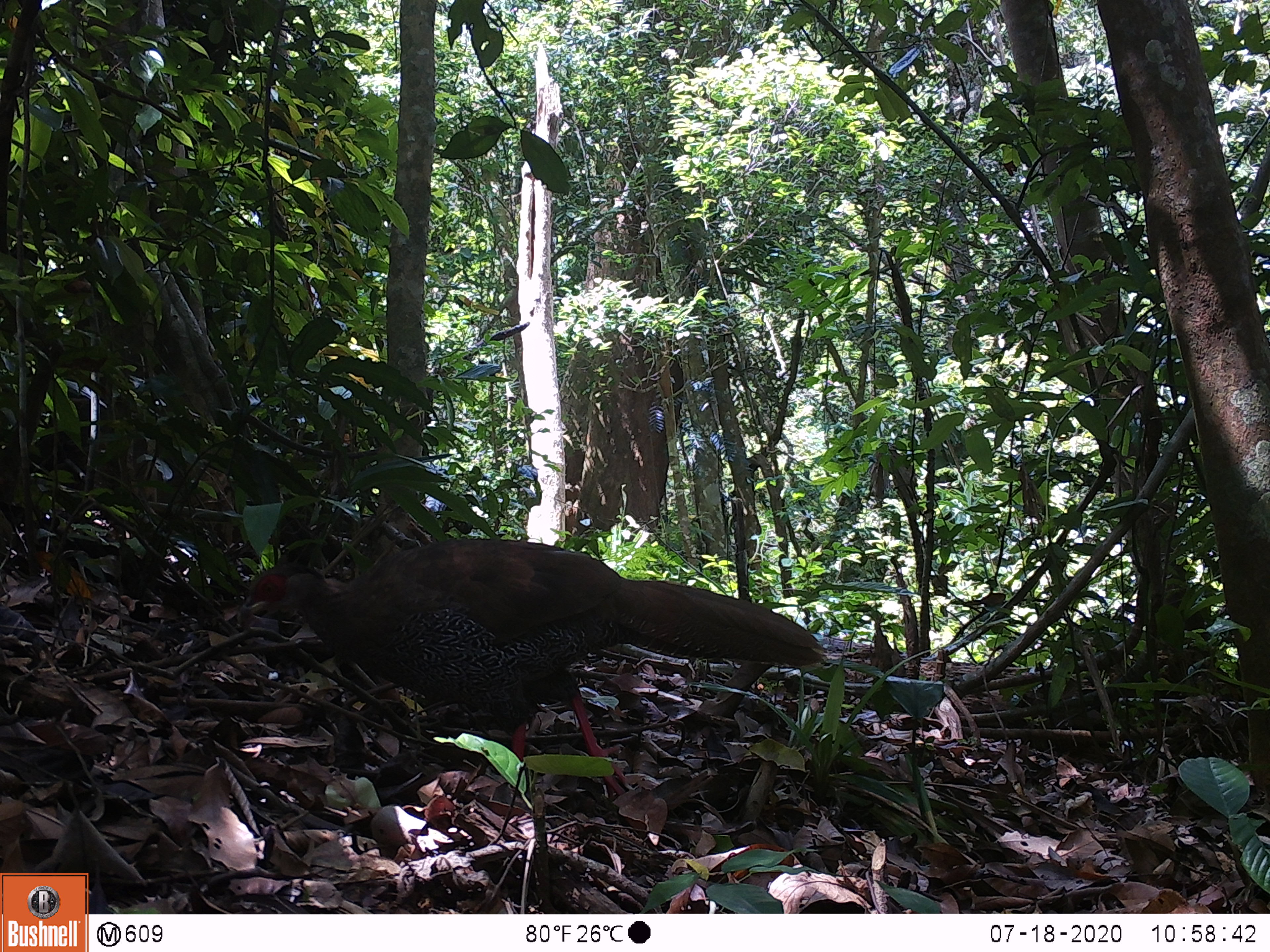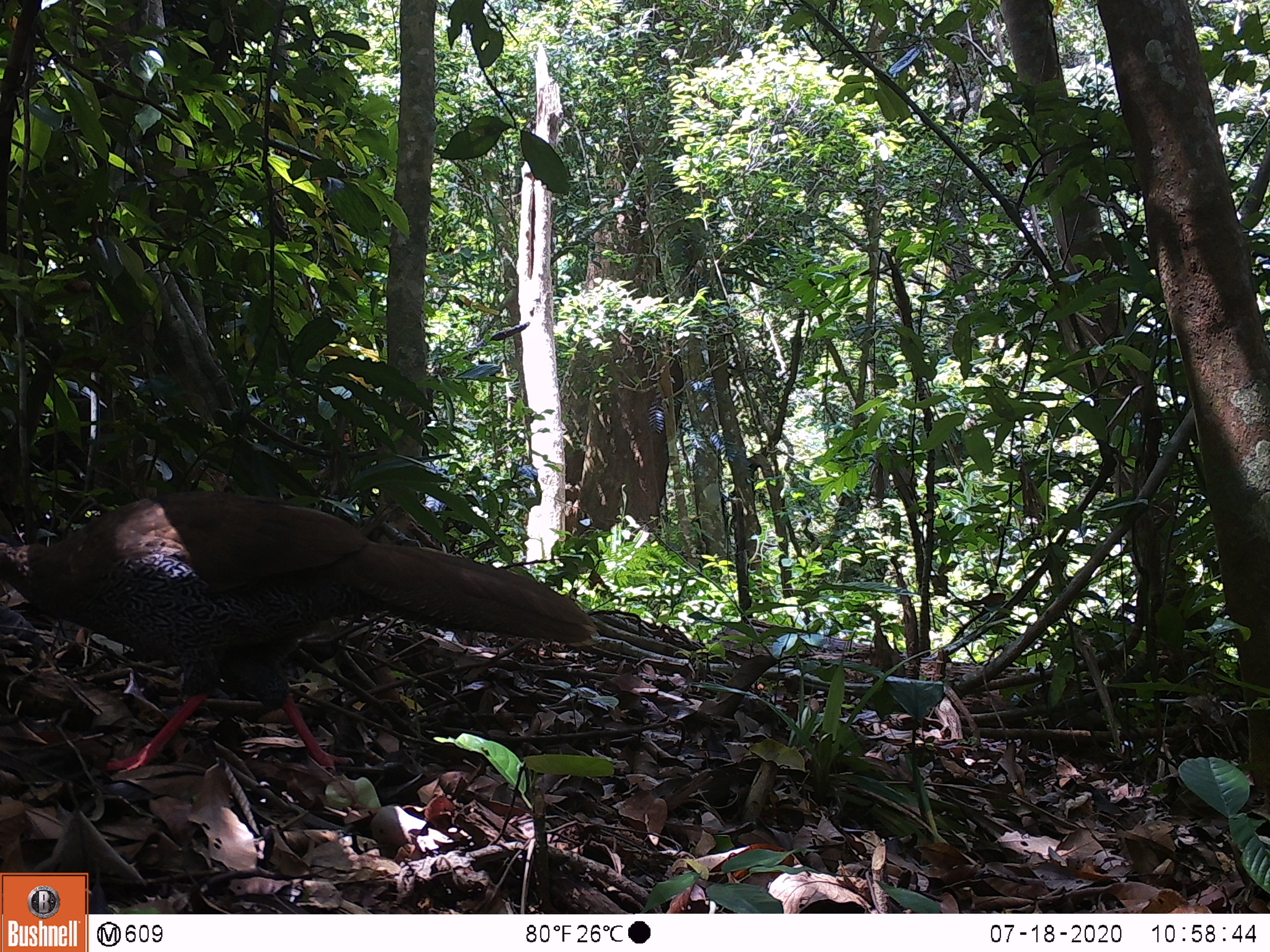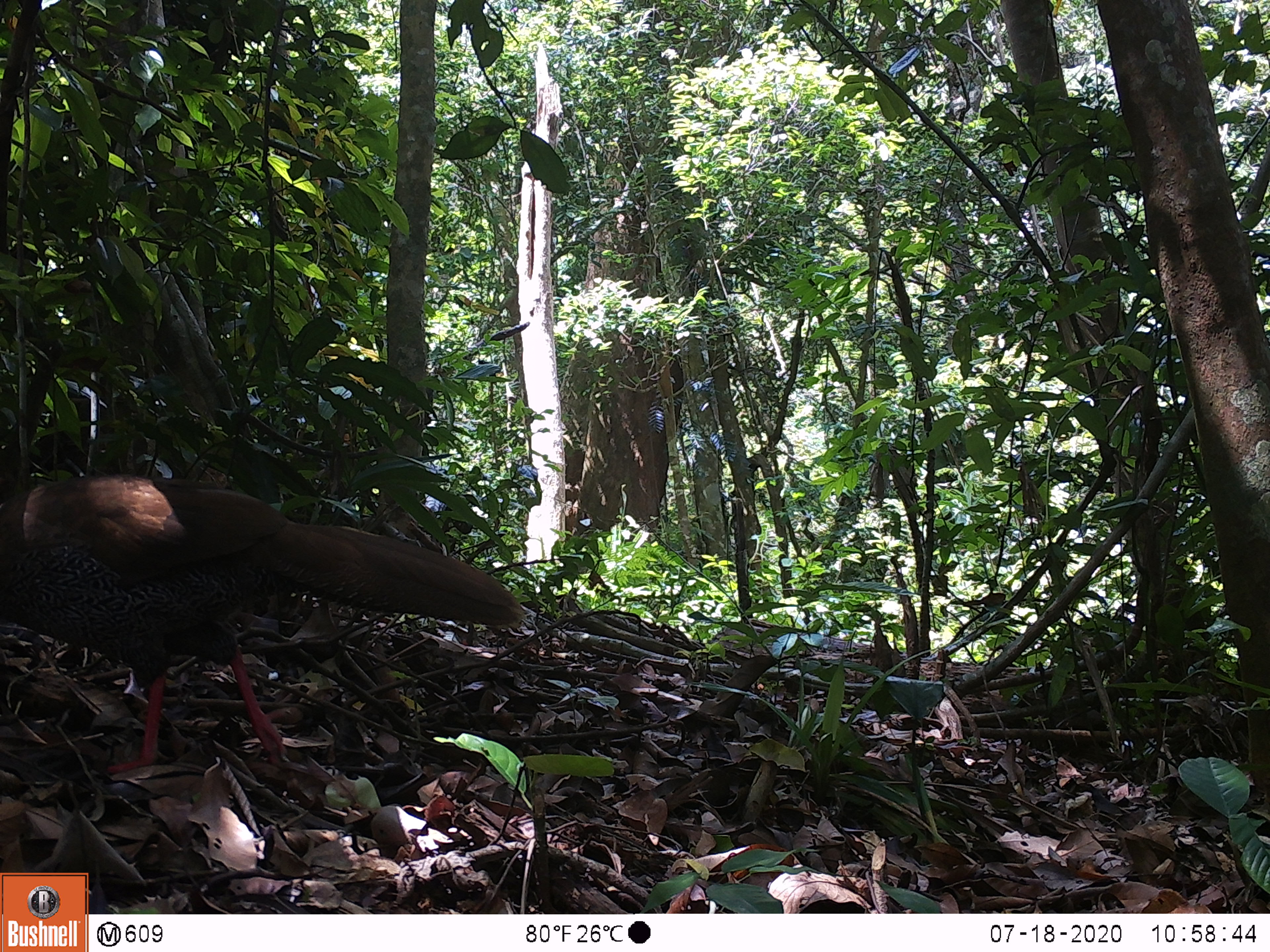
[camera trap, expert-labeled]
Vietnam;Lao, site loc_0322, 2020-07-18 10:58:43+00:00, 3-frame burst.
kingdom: Animalia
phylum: Chordata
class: Aves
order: Galliformes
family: Phasianidae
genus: Lophura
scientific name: Lophura nycthemera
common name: silver pheasant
Silver pheasant (Lophura nycthemera). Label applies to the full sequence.